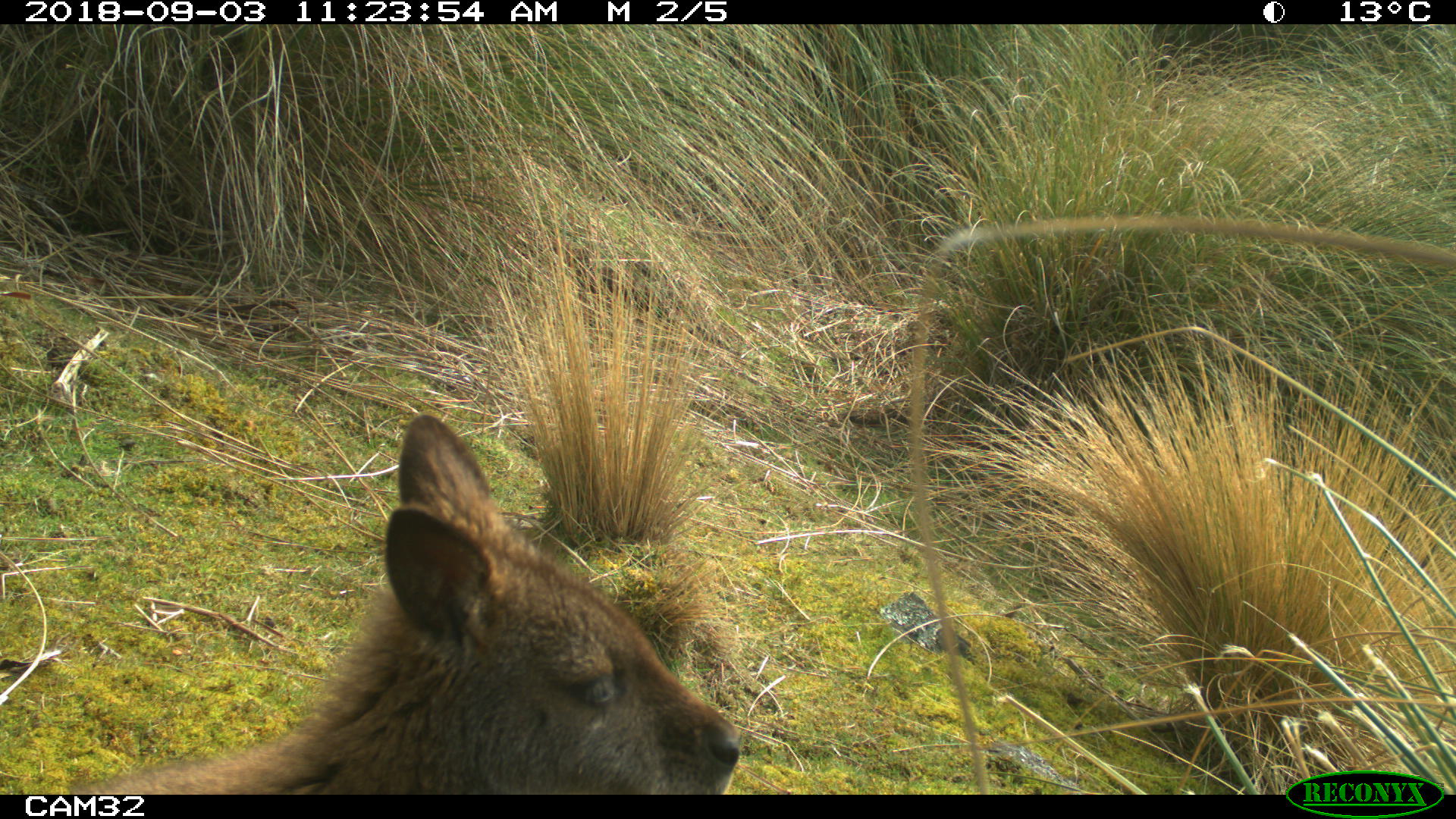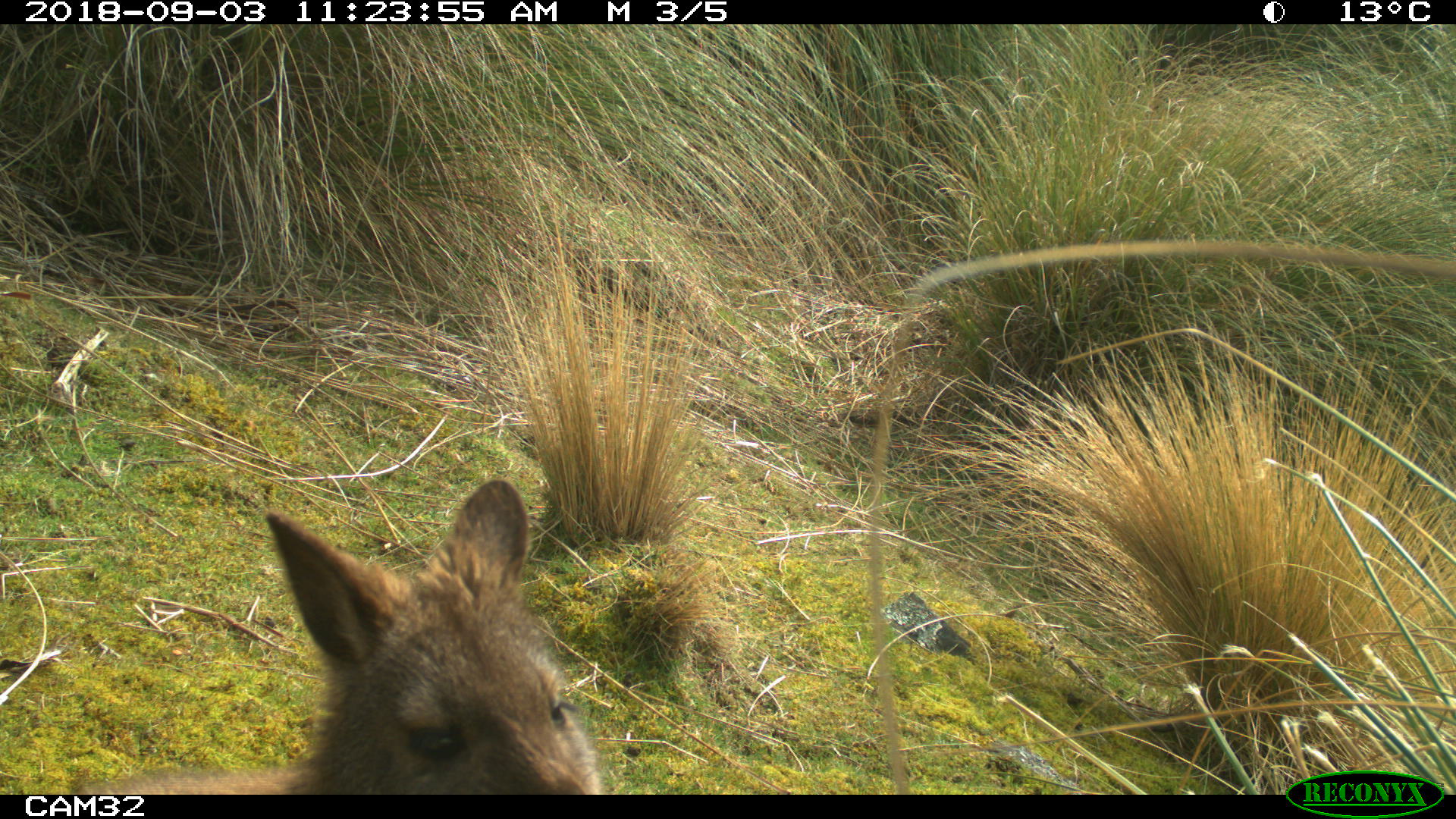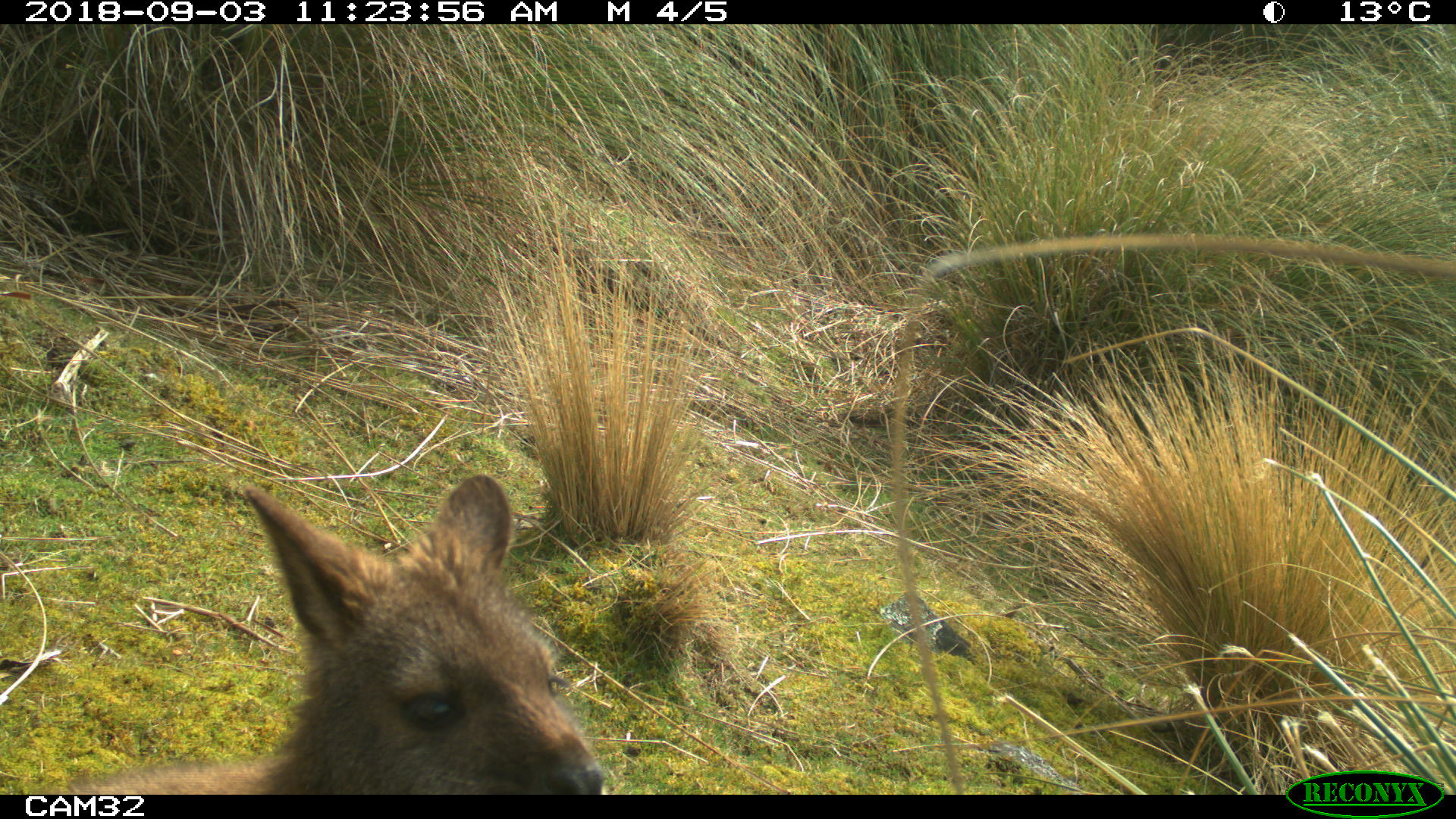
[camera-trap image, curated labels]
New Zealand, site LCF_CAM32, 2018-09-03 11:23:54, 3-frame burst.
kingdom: Animalia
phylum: Chordata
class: Mammalia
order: Diprotodontia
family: Macropodidae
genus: Notamacropus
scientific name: Notamacropus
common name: wallaby